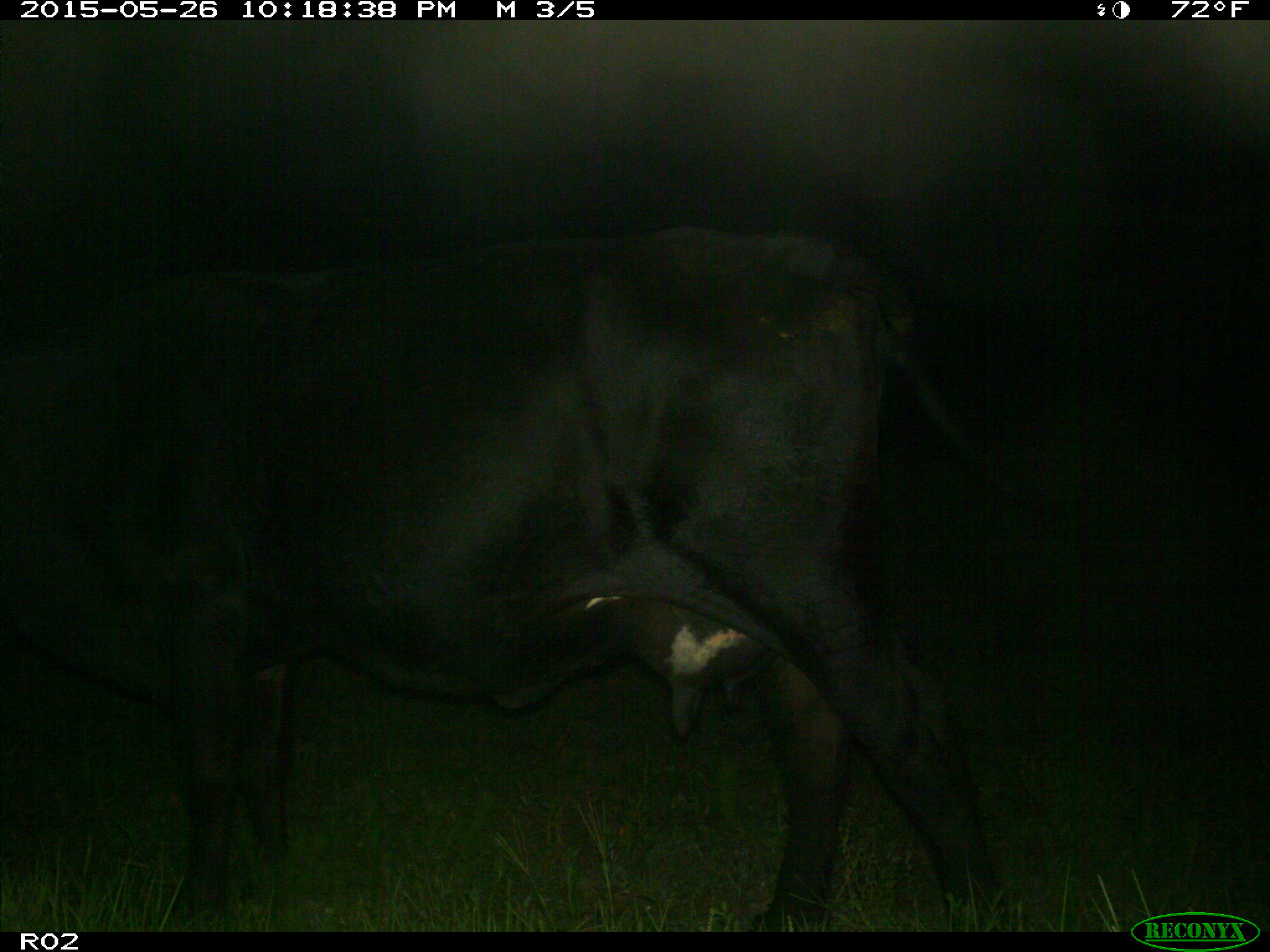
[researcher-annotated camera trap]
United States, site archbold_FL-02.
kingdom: Animalia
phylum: Chordata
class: Mammalia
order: Artiodactyla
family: Bovidae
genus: Bos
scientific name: Bos taurus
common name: domestic cow